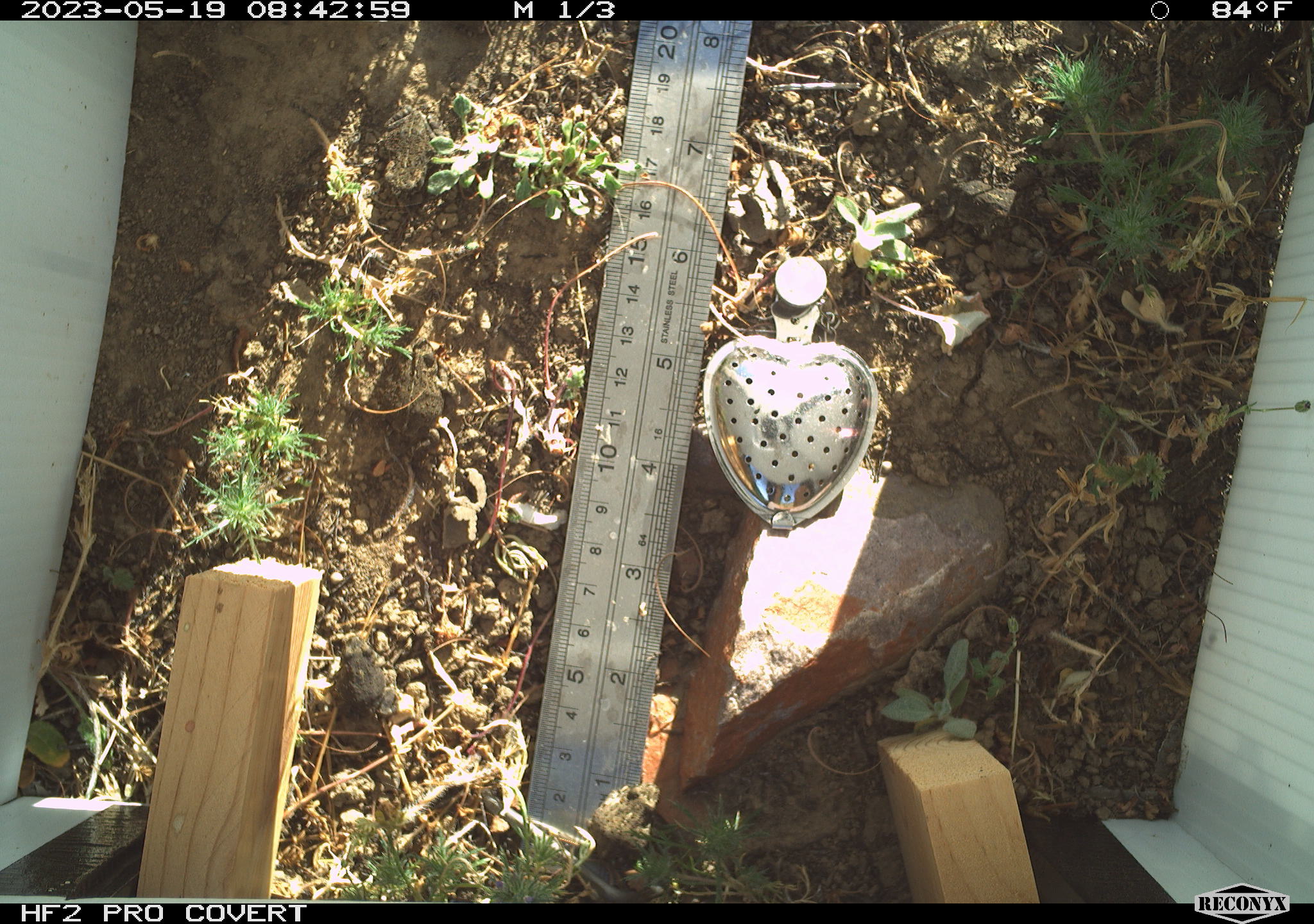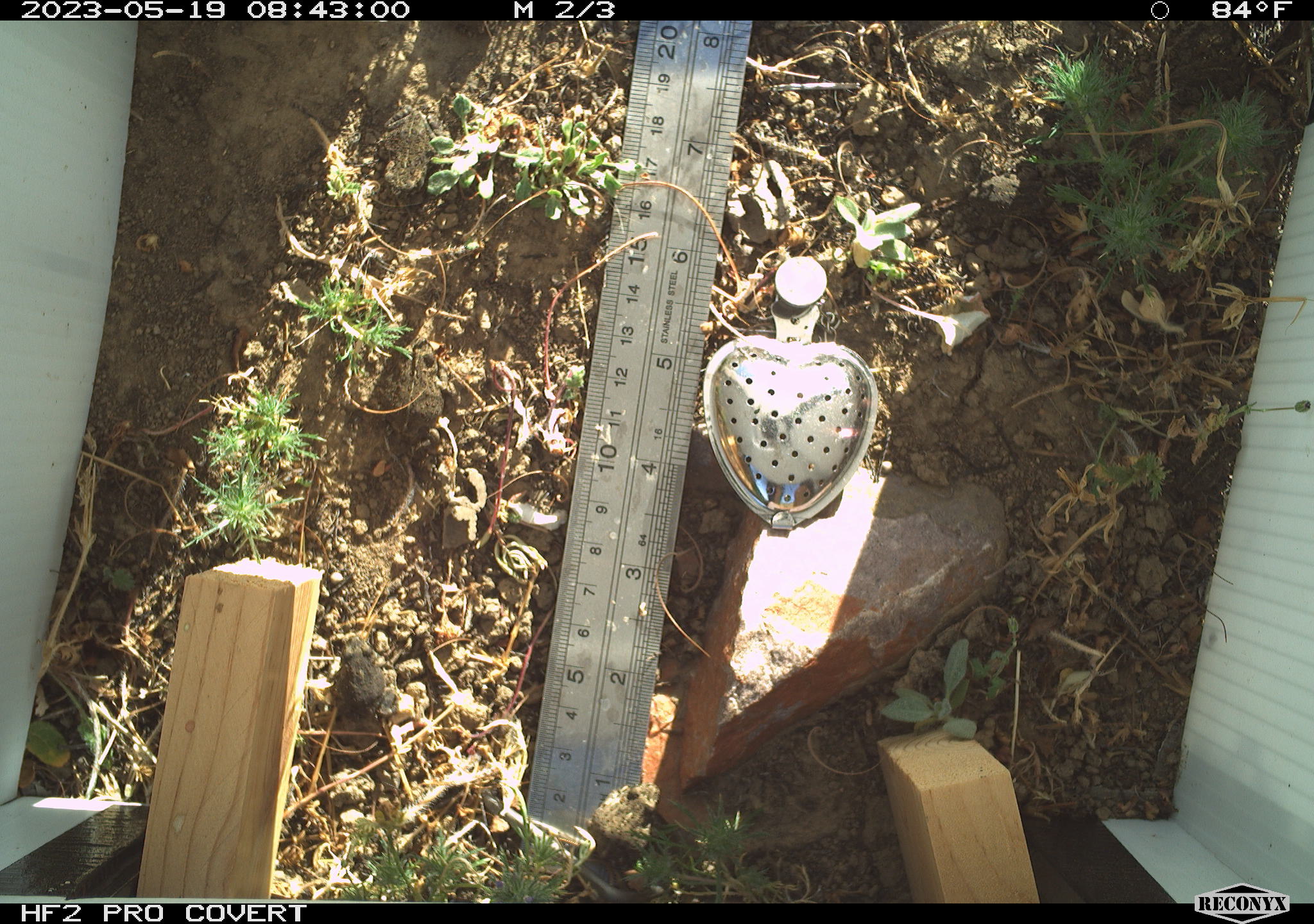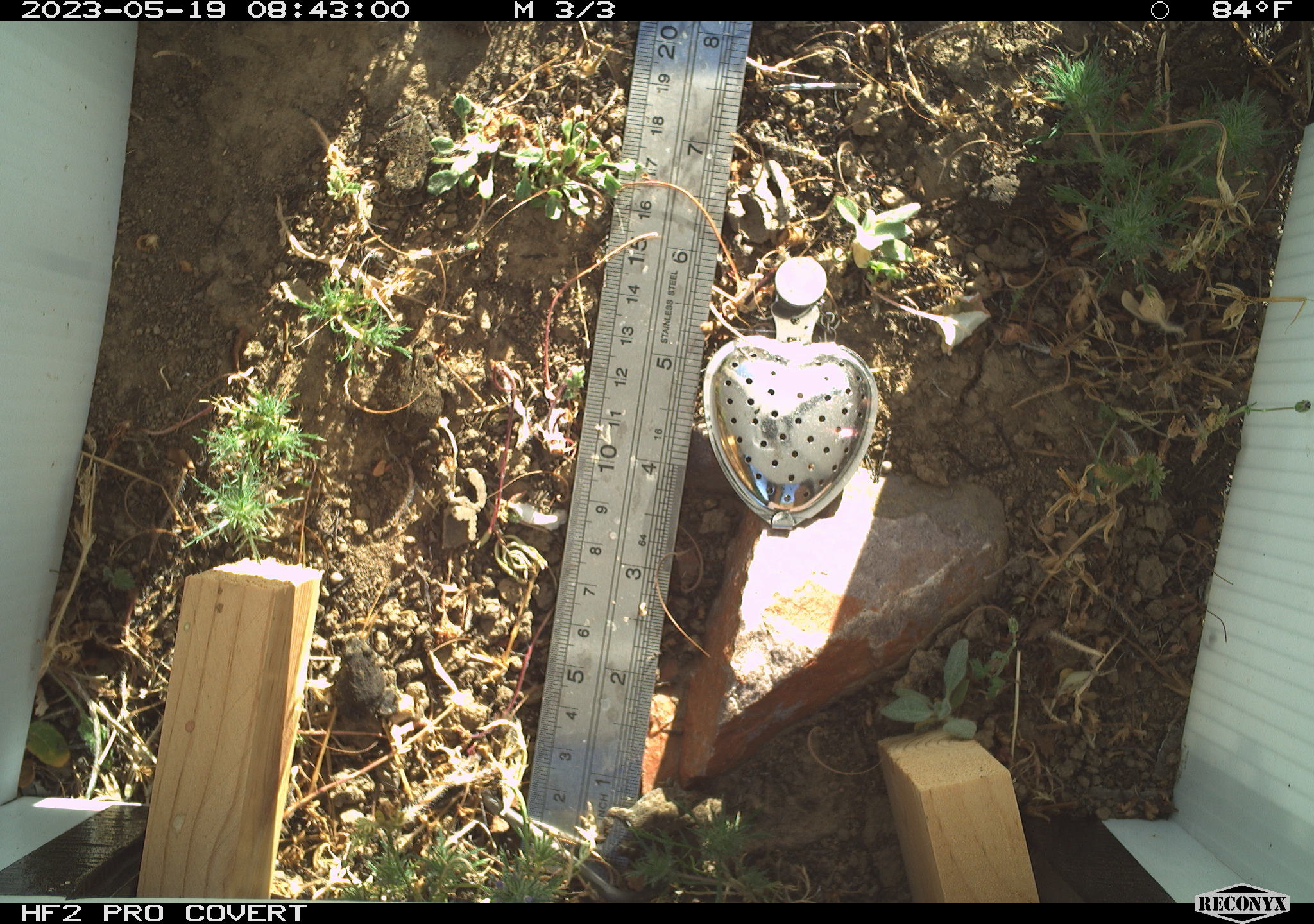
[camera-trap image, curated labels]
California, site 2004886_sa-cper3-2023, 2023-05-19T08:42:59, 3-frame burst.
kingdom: Animalia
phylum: Chordata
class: Amphibia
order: Anura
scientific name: Anura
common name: frogs